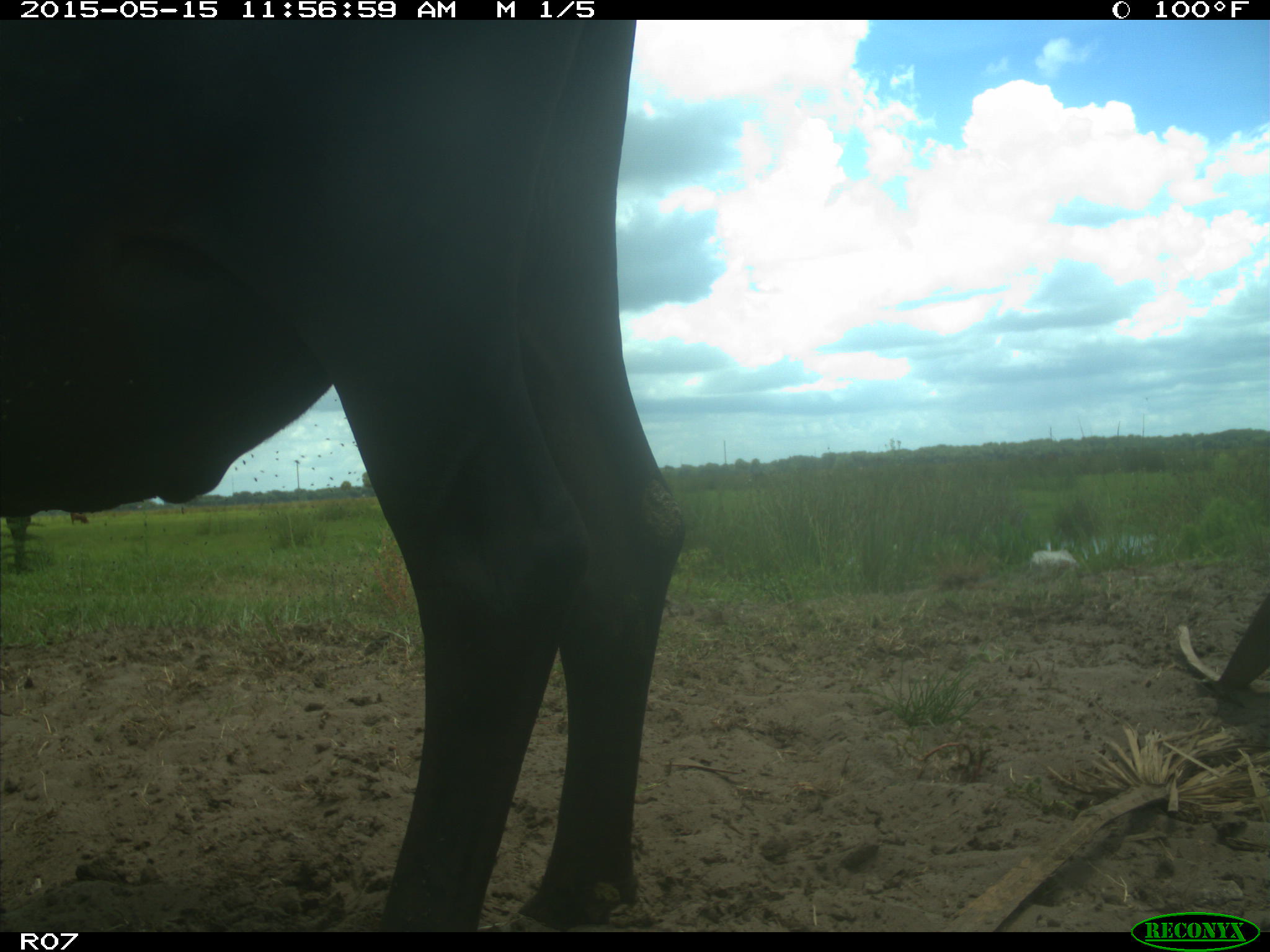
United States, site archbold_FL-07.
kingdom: Animalia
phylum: Chordata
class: Mammalia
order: Artiodactyla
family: Bovidae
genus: Bos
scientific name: Bos taurus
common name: domestic cow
Bos taurus (domestic cow).